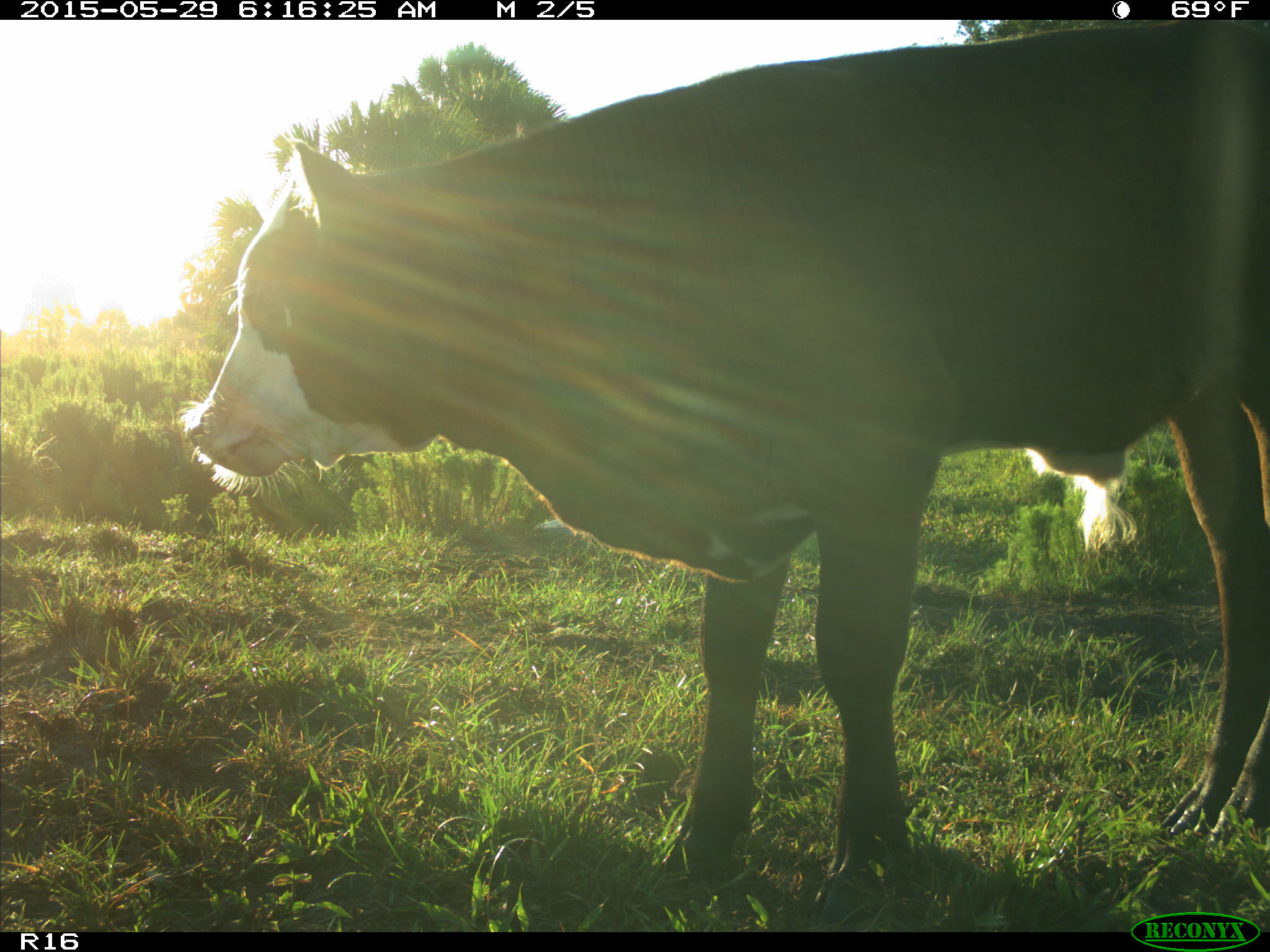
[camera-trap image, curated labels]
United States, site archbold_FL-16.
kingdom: Animalia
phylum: Chordata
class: Mammalia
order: Artiodactyla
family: Bovidae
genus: Bos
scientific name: Bos taurus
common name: domestic cow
Bos taurus (domestic cow).